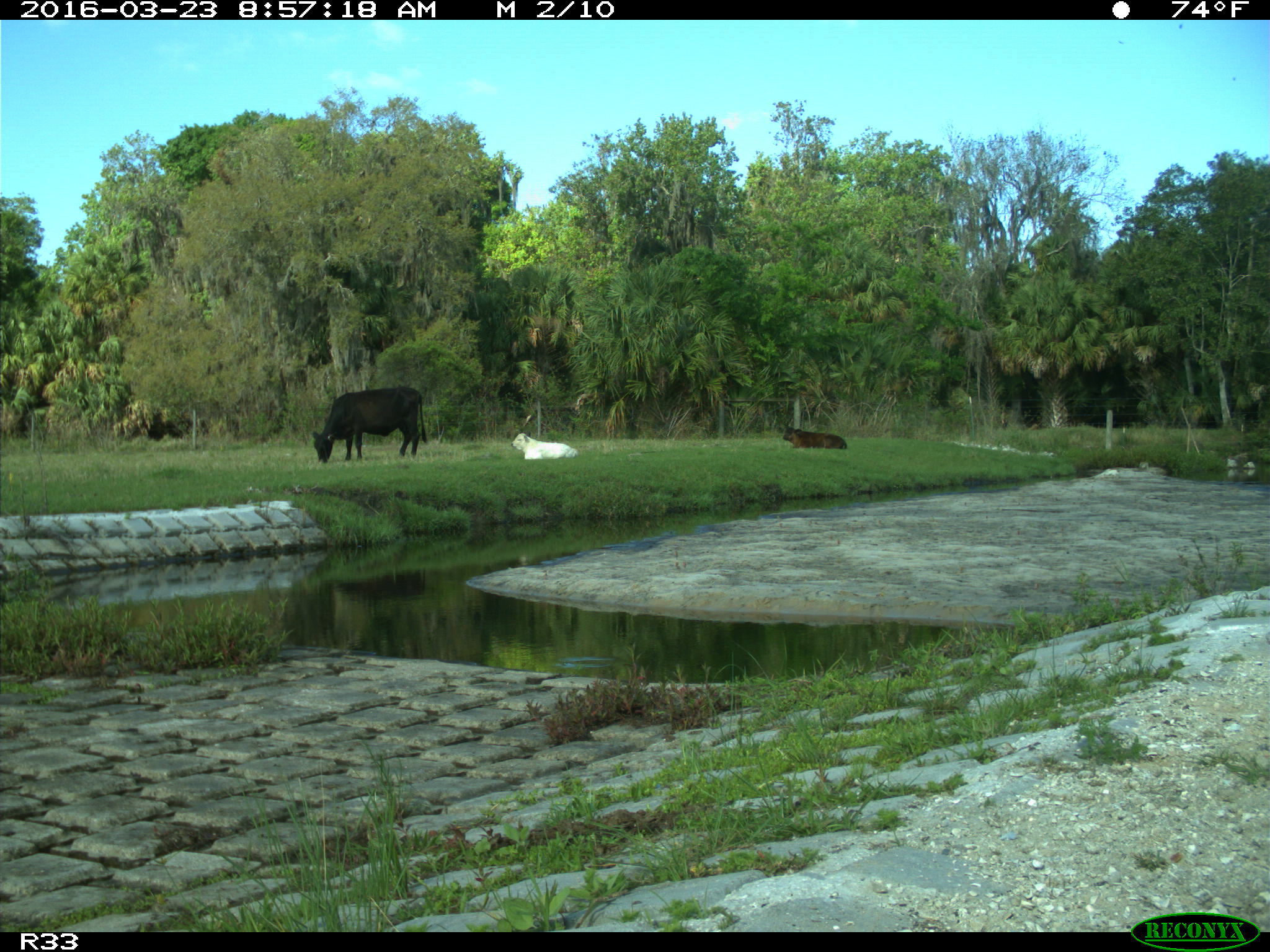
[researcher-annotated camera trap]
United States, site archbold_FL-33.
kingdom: Animalia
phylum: Chordata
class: Mammalia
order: Artiodactyla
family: Bovidae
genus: Bos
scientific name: Bos taurus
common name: domestic cow